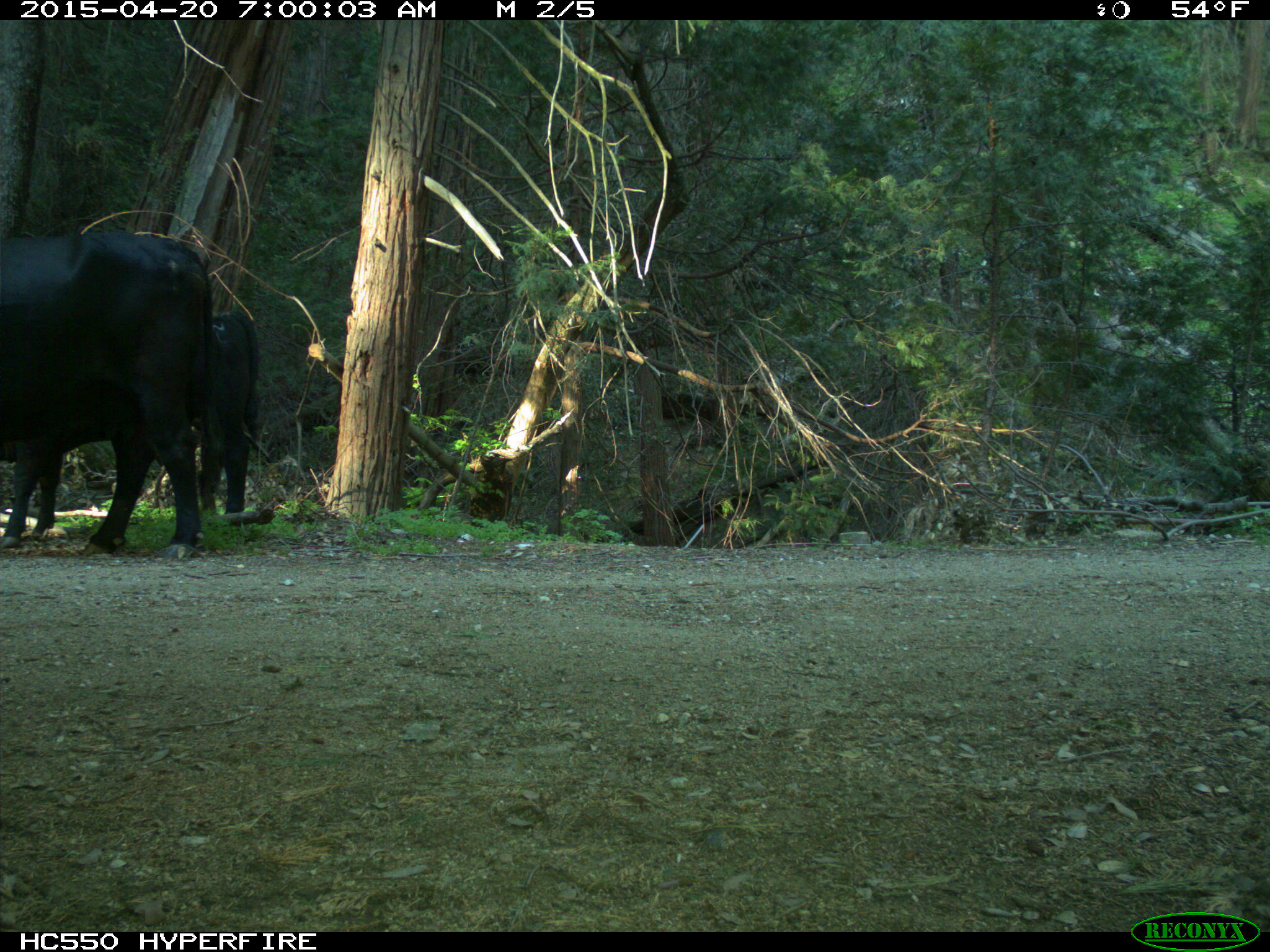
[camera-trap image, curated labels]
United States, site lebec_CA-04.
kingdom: Animalia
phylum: Chordata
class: Mammalia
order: Artiodactyla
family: Bovidae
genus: Bos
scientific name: Bos taurus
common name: domestic cow